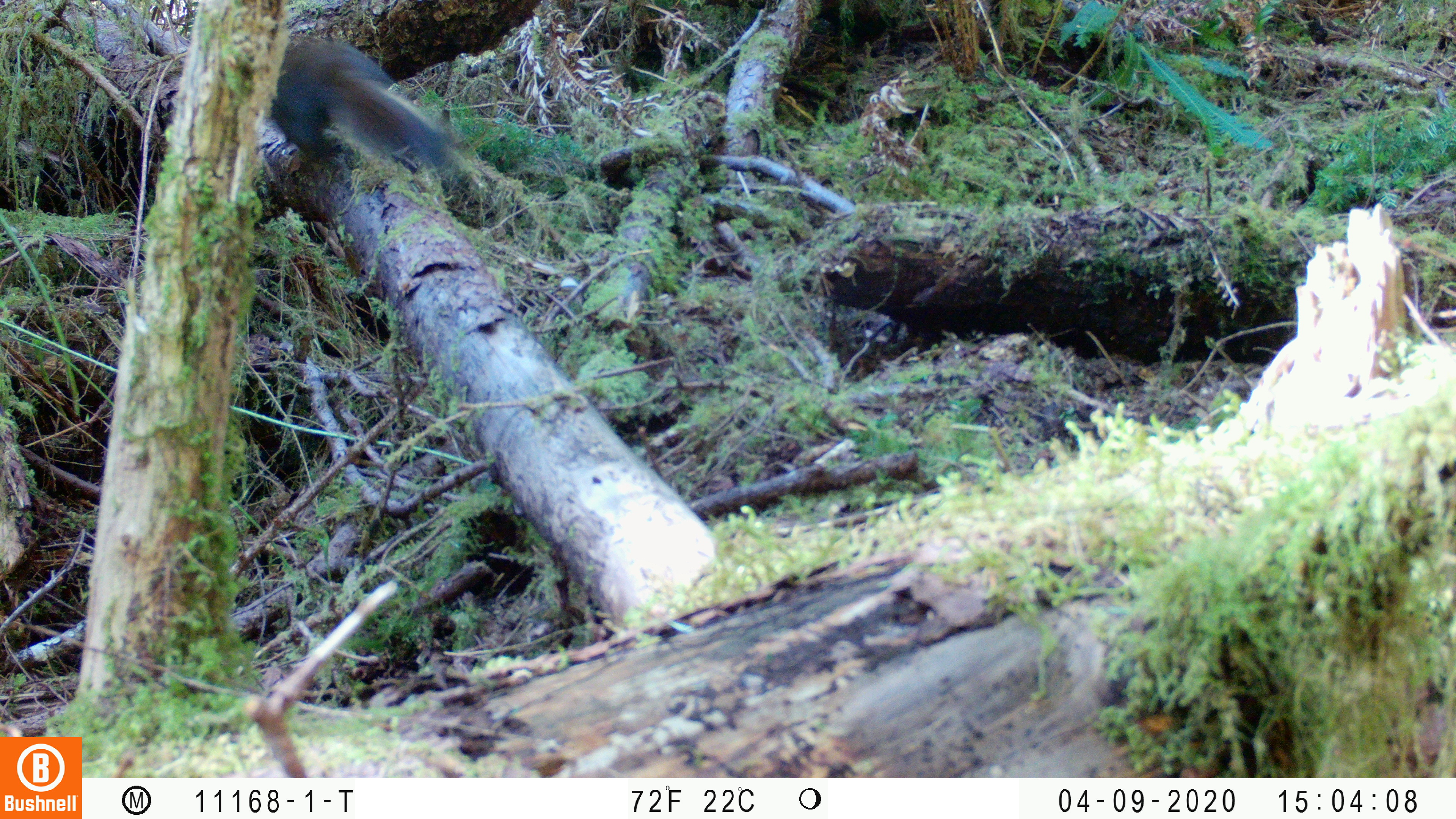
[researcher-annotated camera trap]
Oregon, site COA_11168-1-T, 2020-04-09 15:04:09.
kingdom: Animalia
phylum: Chordata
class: Mammalia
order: Rodentia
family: Sciuridae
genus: Tamiasciurus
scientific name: Tamiasciurus douglasii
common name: douglas squirrel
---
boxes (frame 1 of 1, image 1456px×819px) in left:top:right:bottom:
douglas squirrel: 264:30:437:170